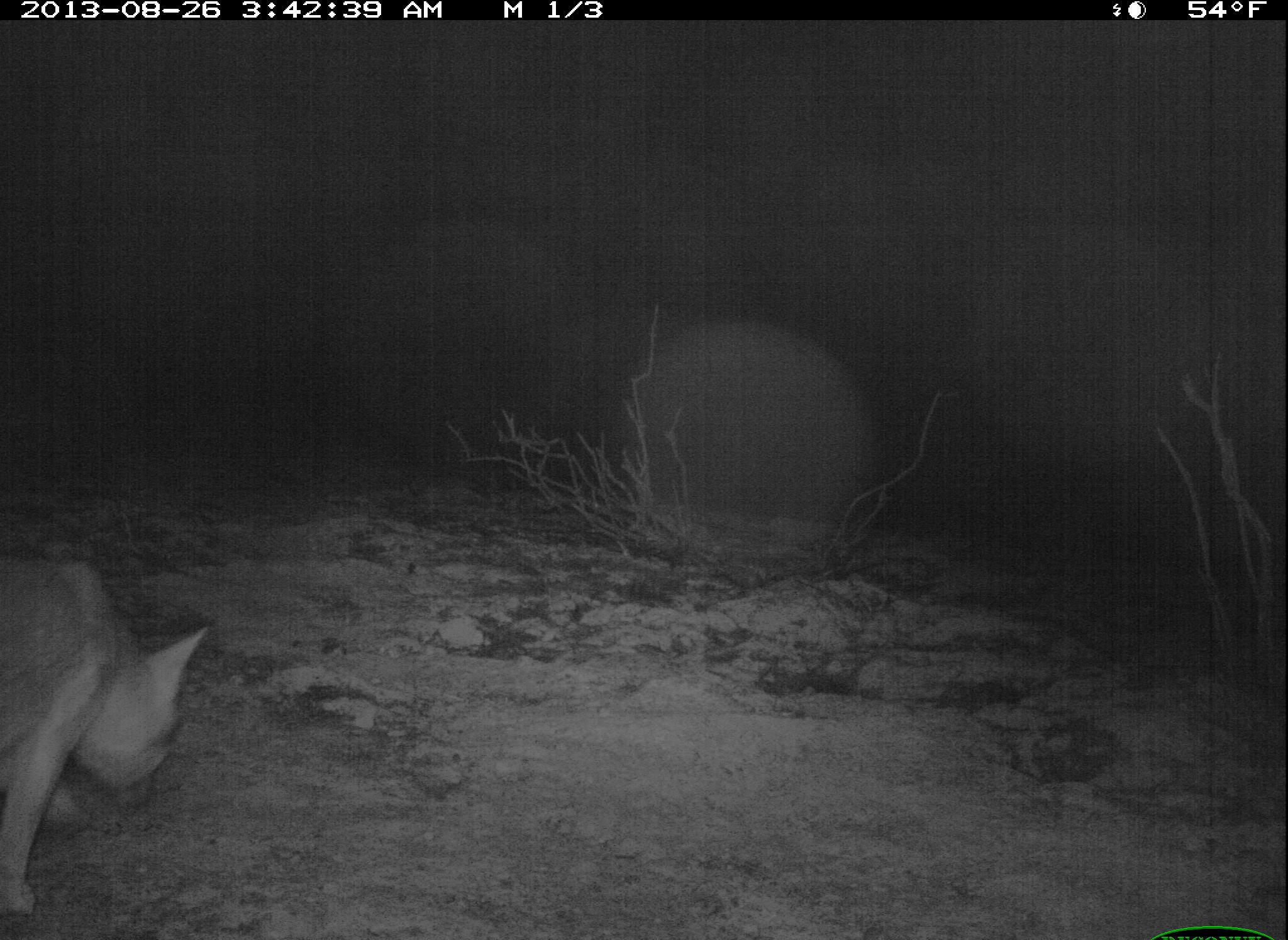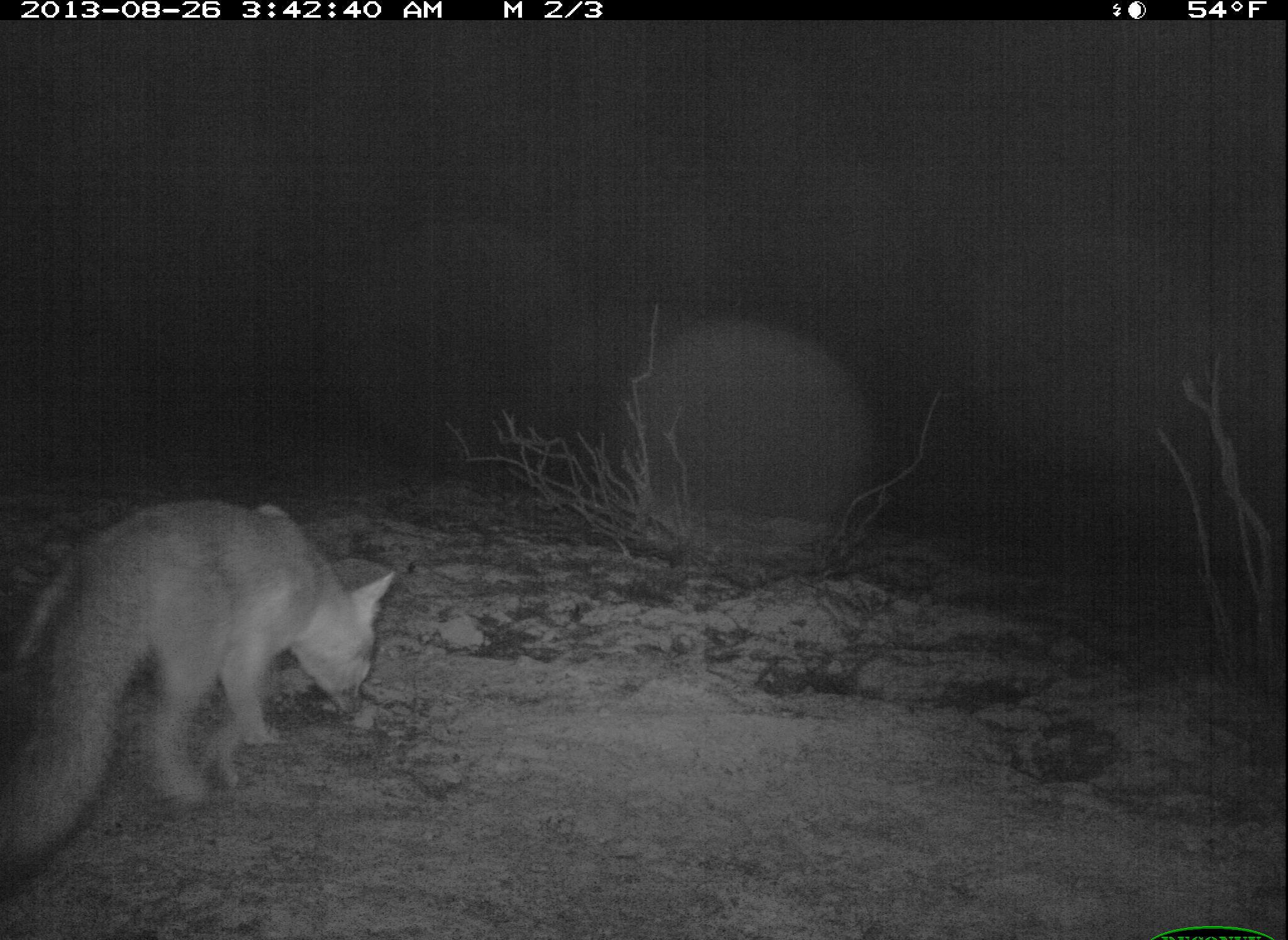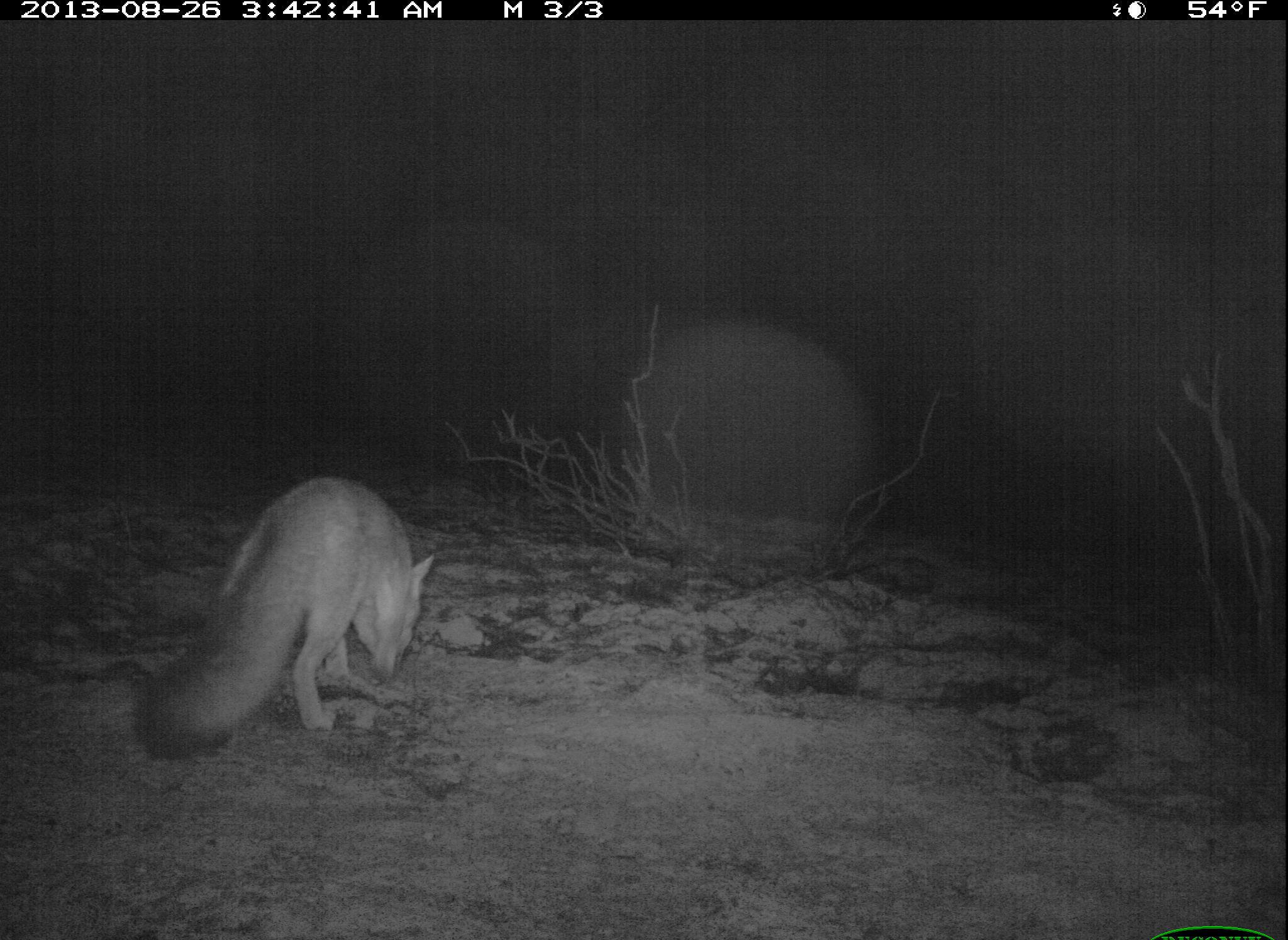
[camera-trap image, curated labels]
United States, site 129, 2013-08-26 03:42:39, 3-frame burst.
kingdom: Animalia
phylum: Chordata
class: Mammalia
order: Carnivora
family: Canidae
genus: Urocyon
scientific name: Urocyon cinereoargenteus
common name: gray fox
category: fox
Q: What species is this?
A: Fox (gray fox) (Urocyon cinereoargenteus).